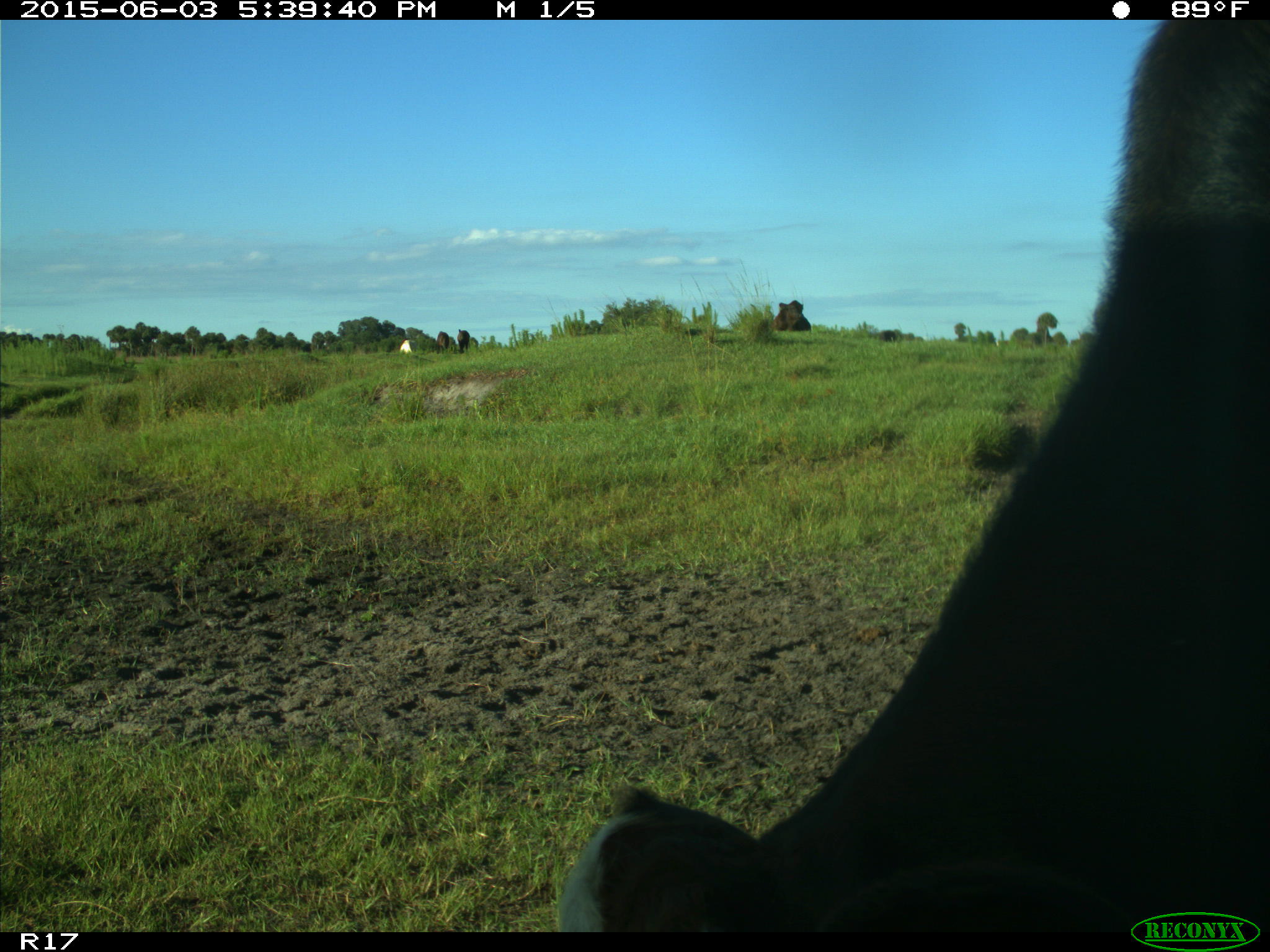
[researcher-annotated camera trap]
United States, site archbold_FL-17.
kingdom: Animalia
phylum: Chordata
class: Mammalia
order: Artiodactyla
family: Bovidae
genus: Bos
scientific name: Bos taurus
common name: domestic cow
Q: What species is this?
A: Bos taurus (domestic cow).